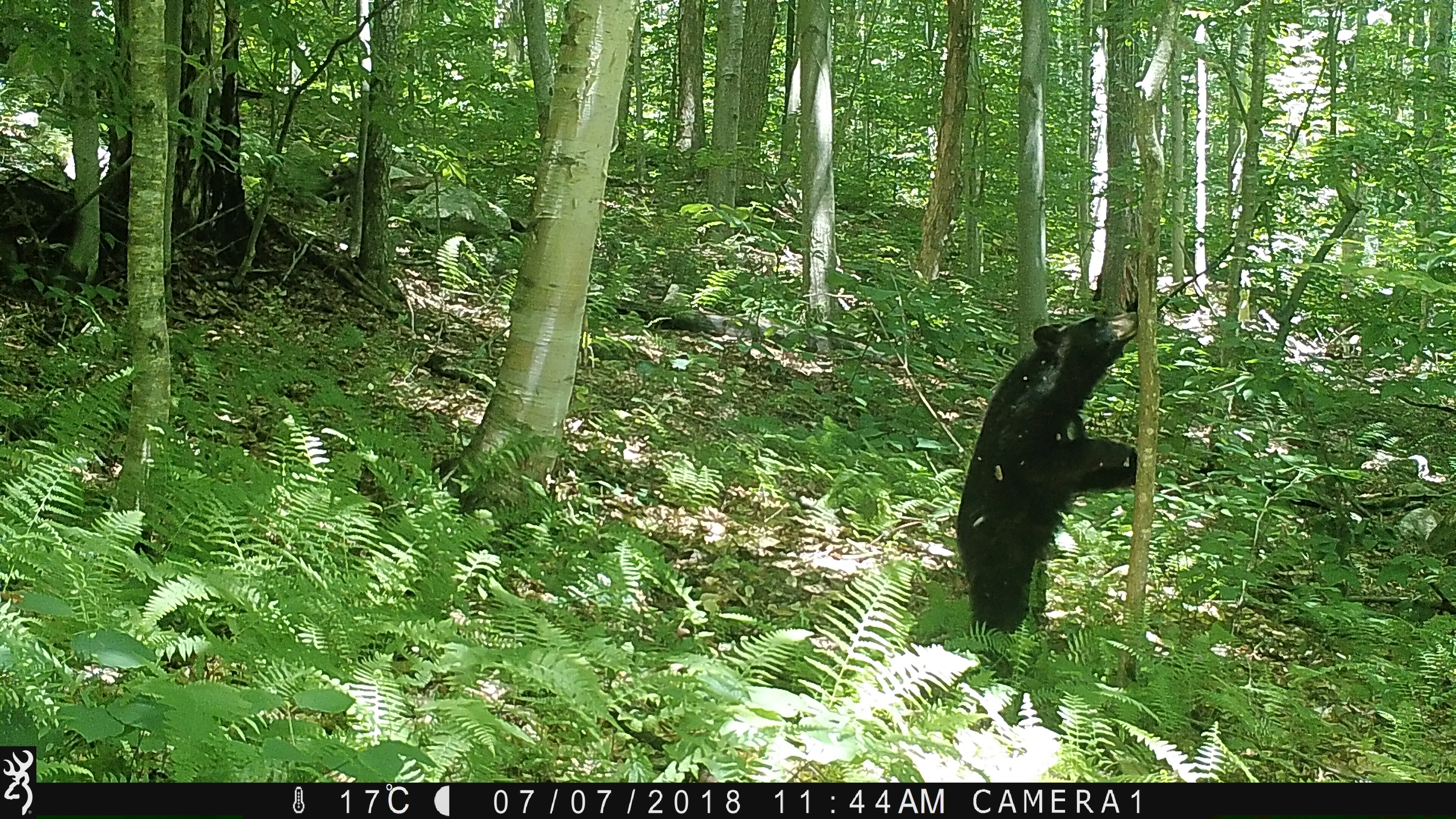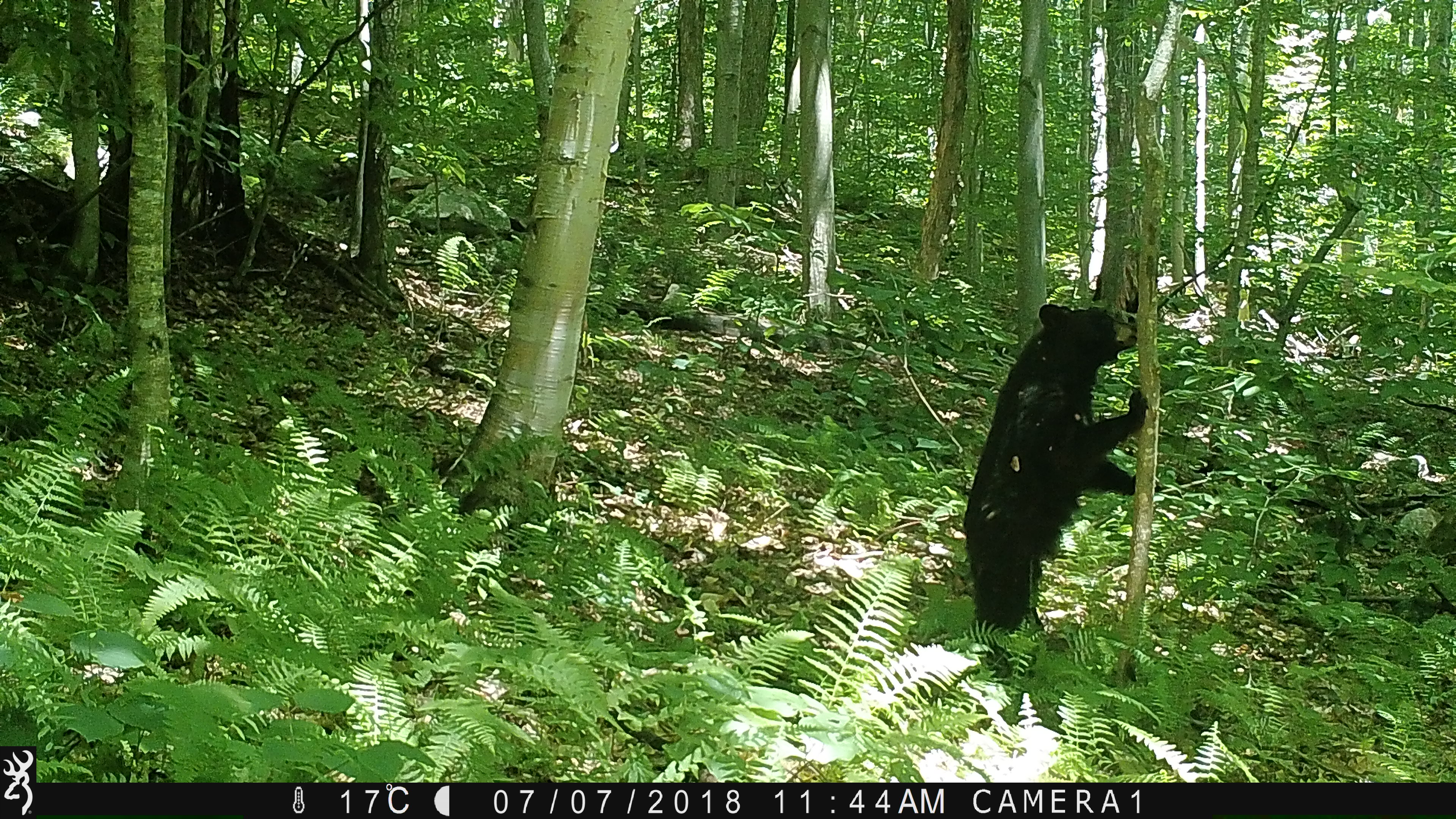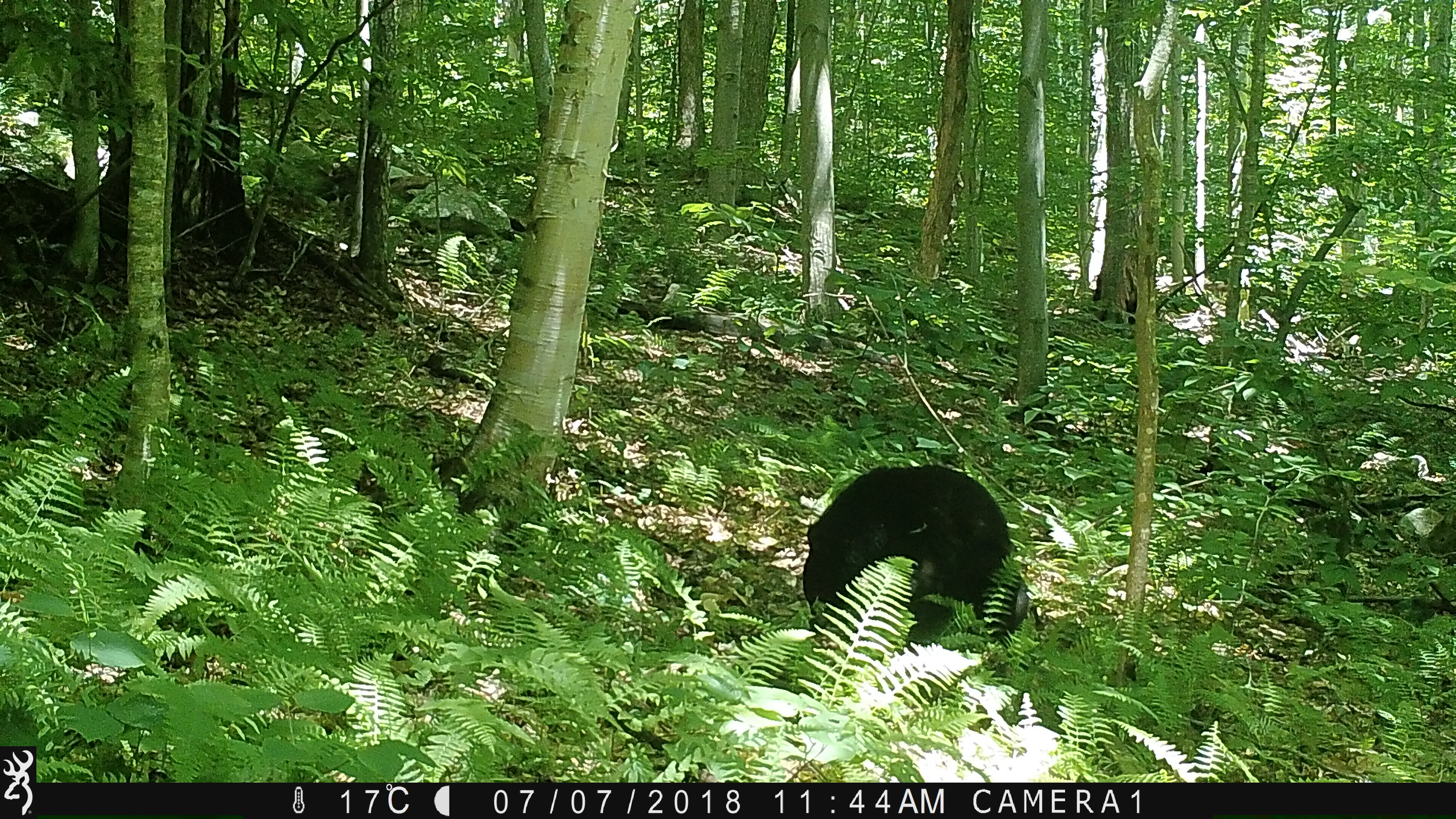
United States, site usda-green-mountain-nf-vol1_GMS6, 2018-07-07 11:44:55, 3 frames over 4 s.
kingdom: Animalia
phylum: Chordata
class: Mammalia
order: Carnivora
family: Ursidae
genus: Ursus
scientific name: Ursus americanus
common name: black bear